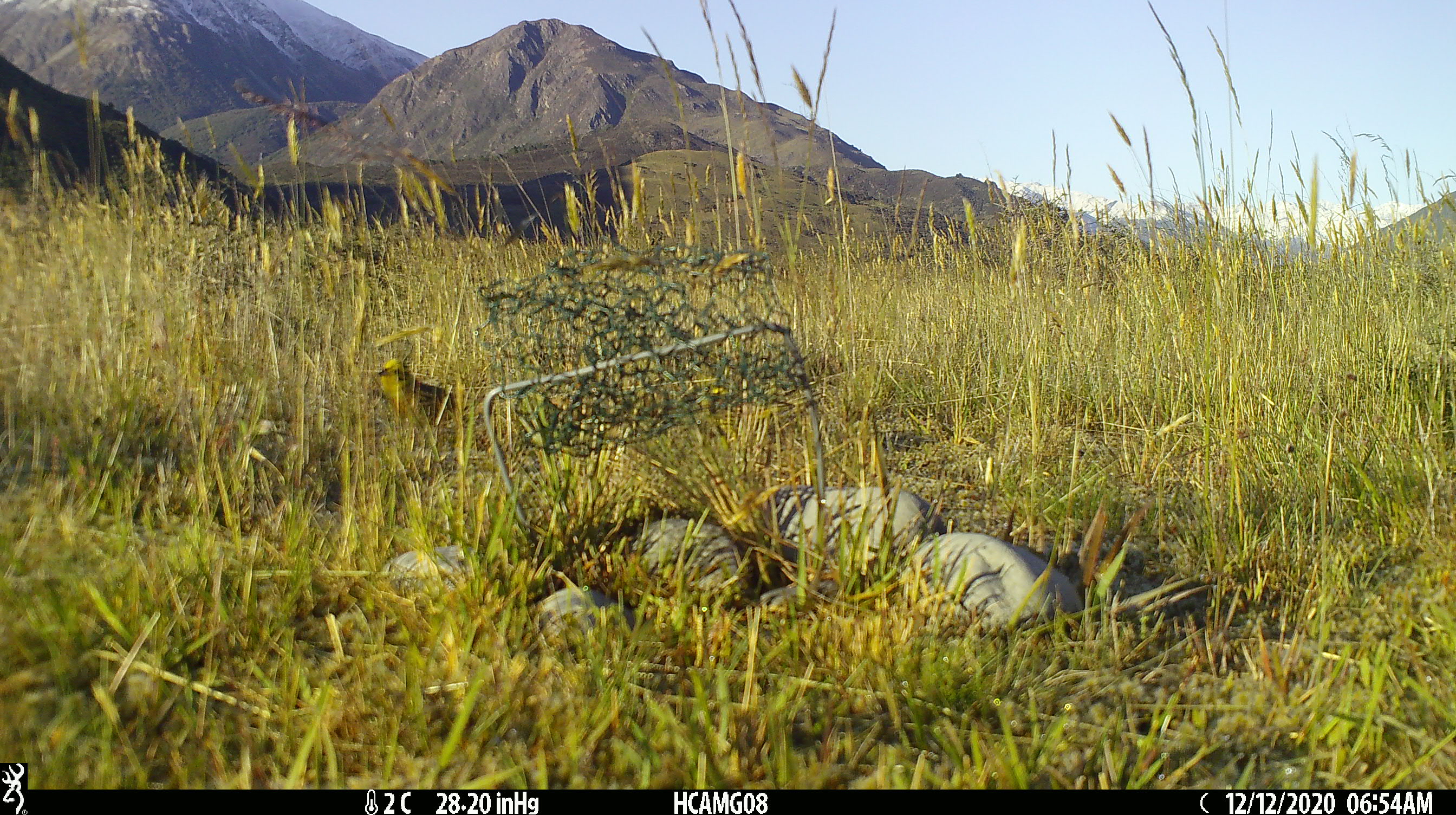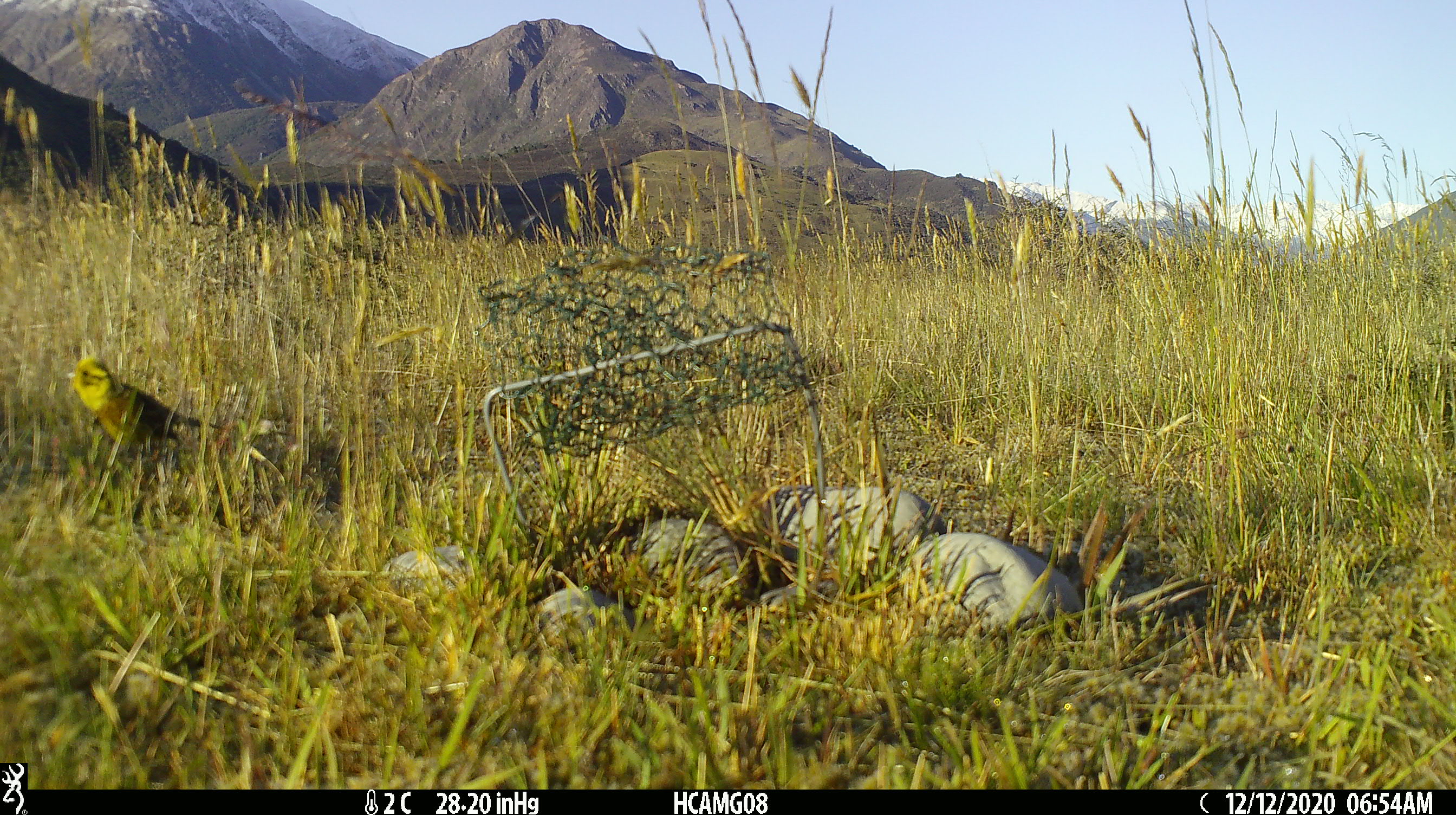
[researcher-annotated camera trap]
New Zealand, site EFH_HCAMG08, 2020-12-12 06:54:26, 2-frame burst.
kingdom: Animalia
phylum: Chordata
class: Aves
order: Passeriformes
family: Emberizidae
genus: Emberiza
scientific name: Emberiza citrinella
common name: yellowhammer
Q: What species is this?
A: Yellowhammer (Emberiza citrinella).